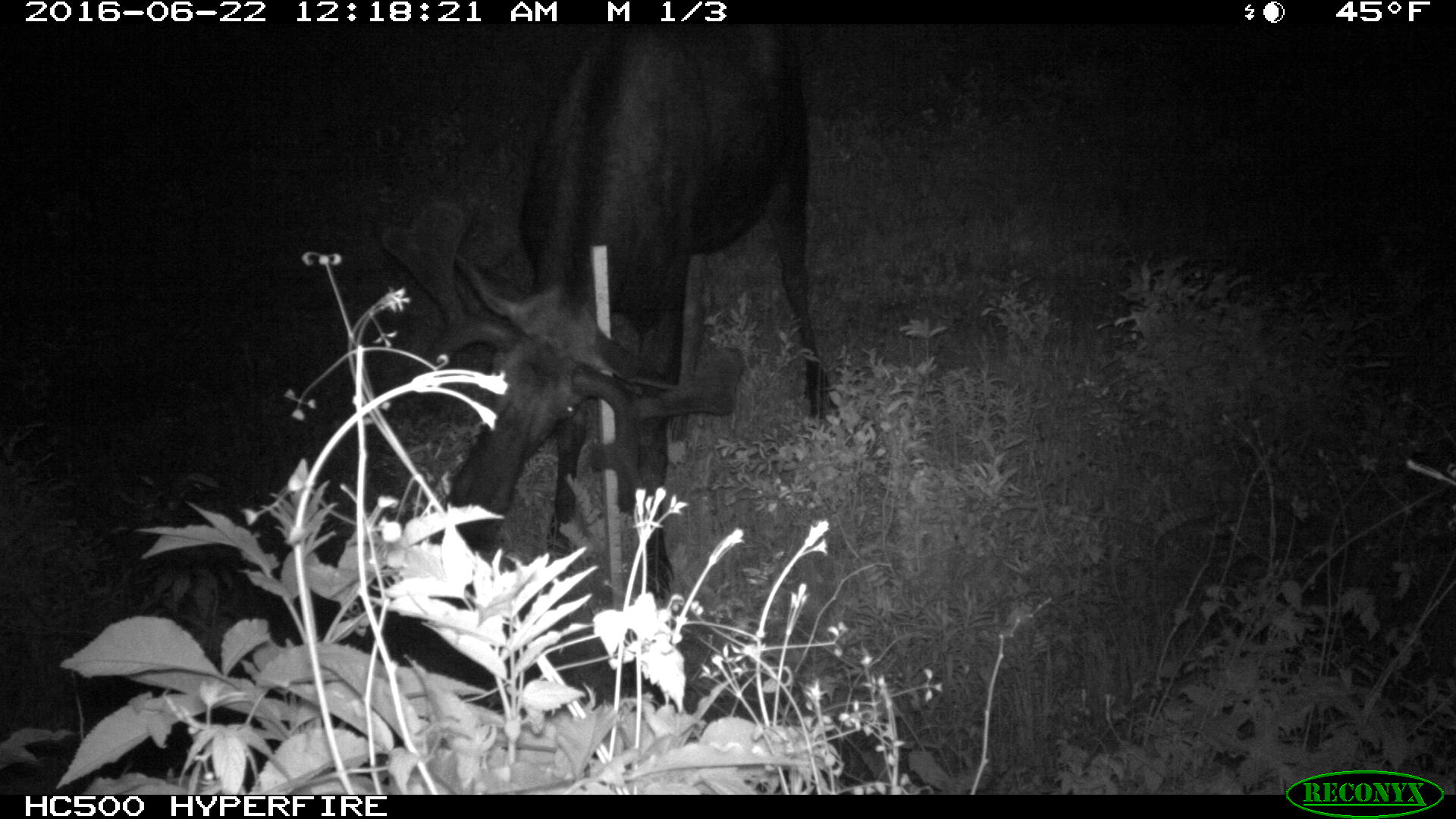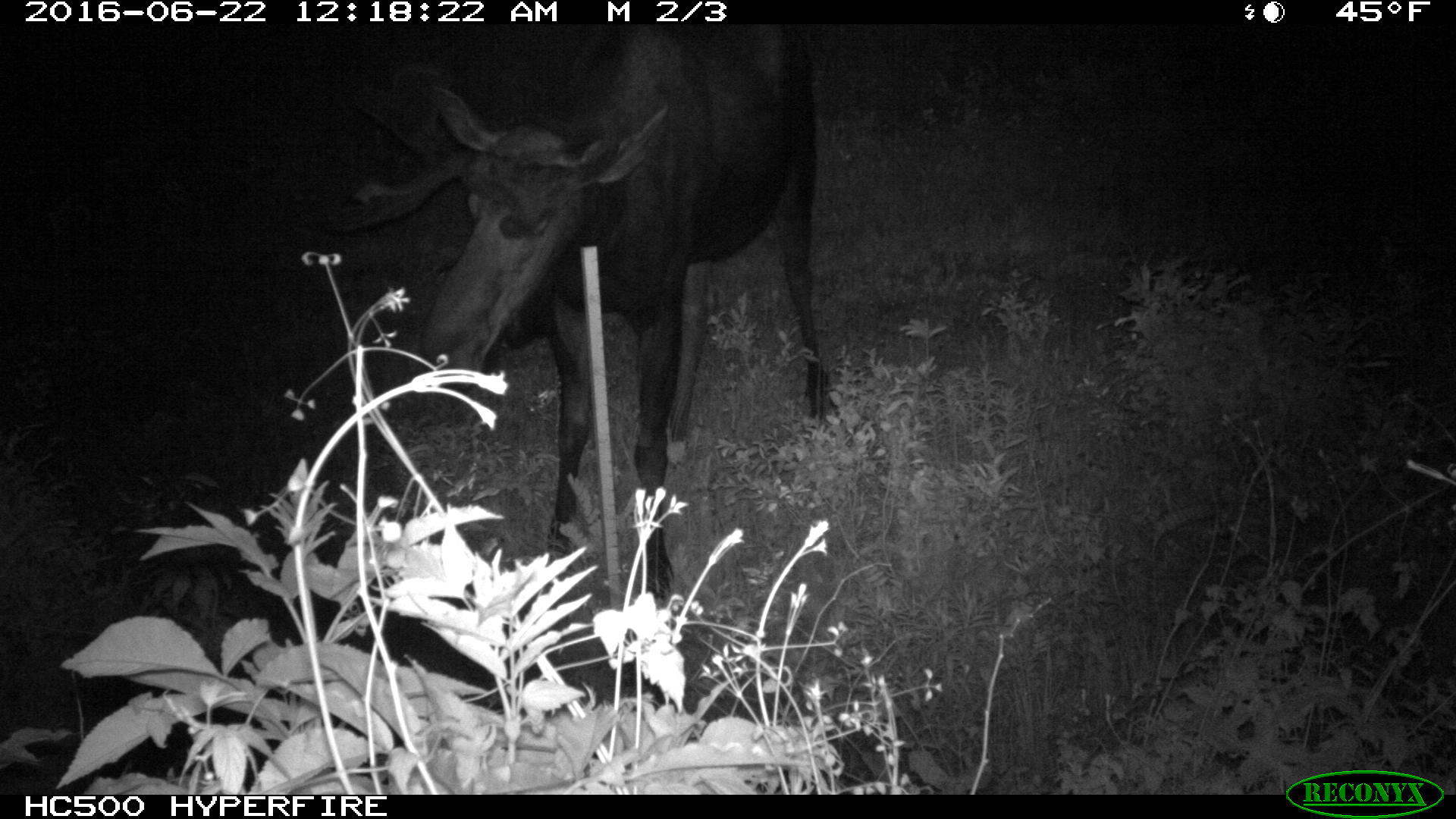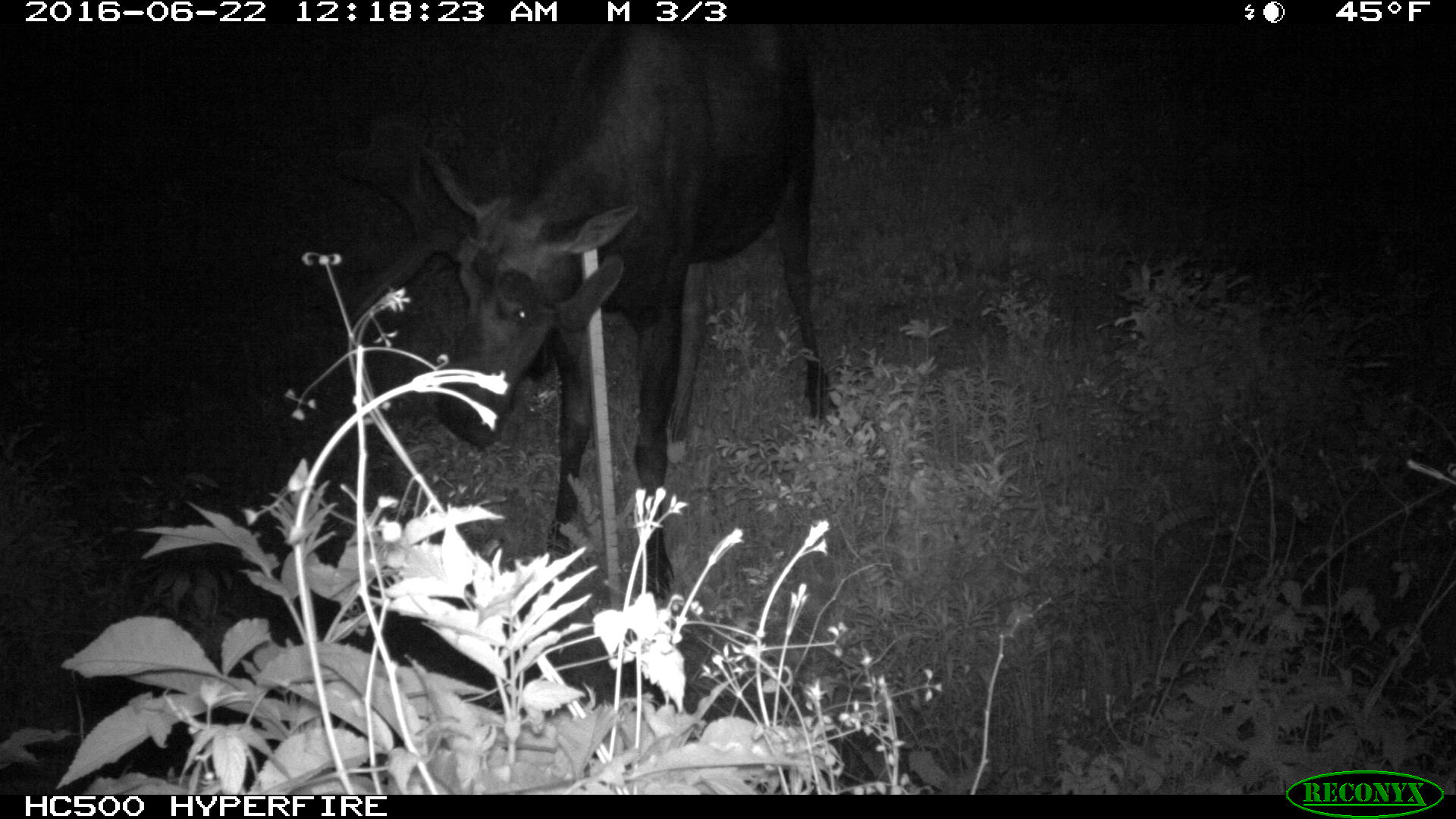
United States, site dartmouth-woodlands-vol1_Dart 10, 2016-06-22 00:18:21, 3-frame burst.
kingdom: Animalia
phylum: Chordata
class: Mammalia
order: Artiodactyla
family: Cervidae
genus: Alces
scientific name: Alces alces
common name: moose